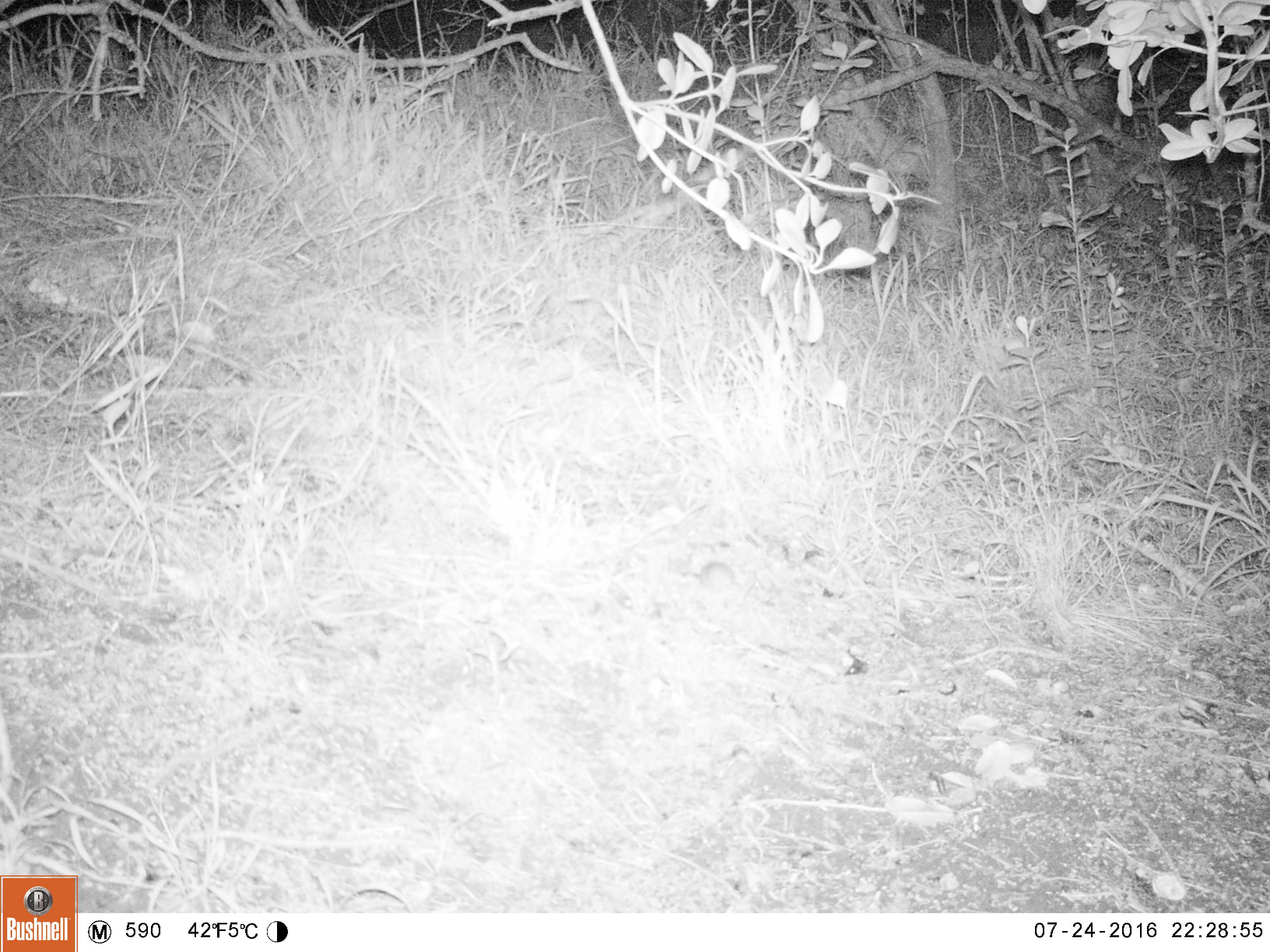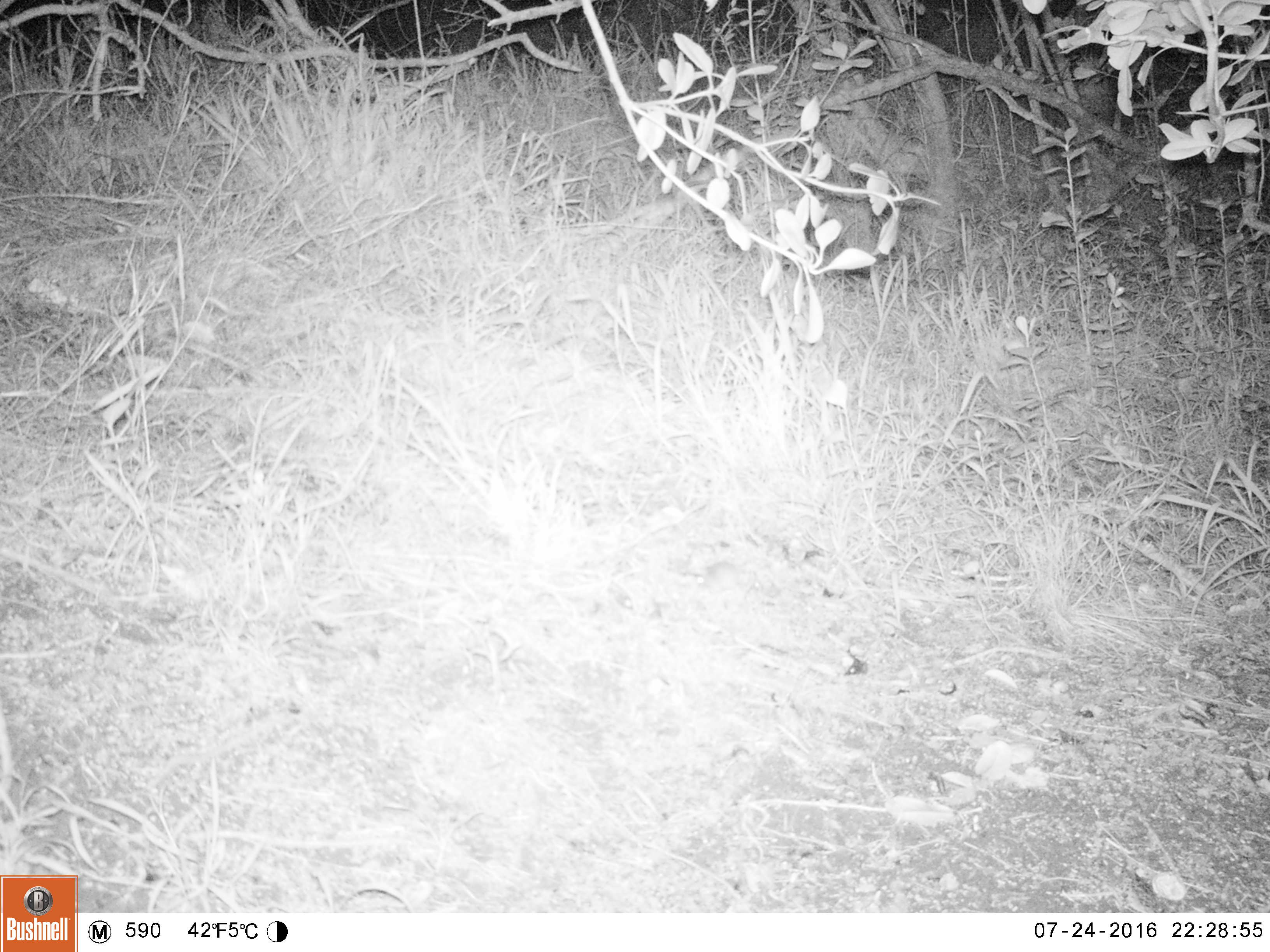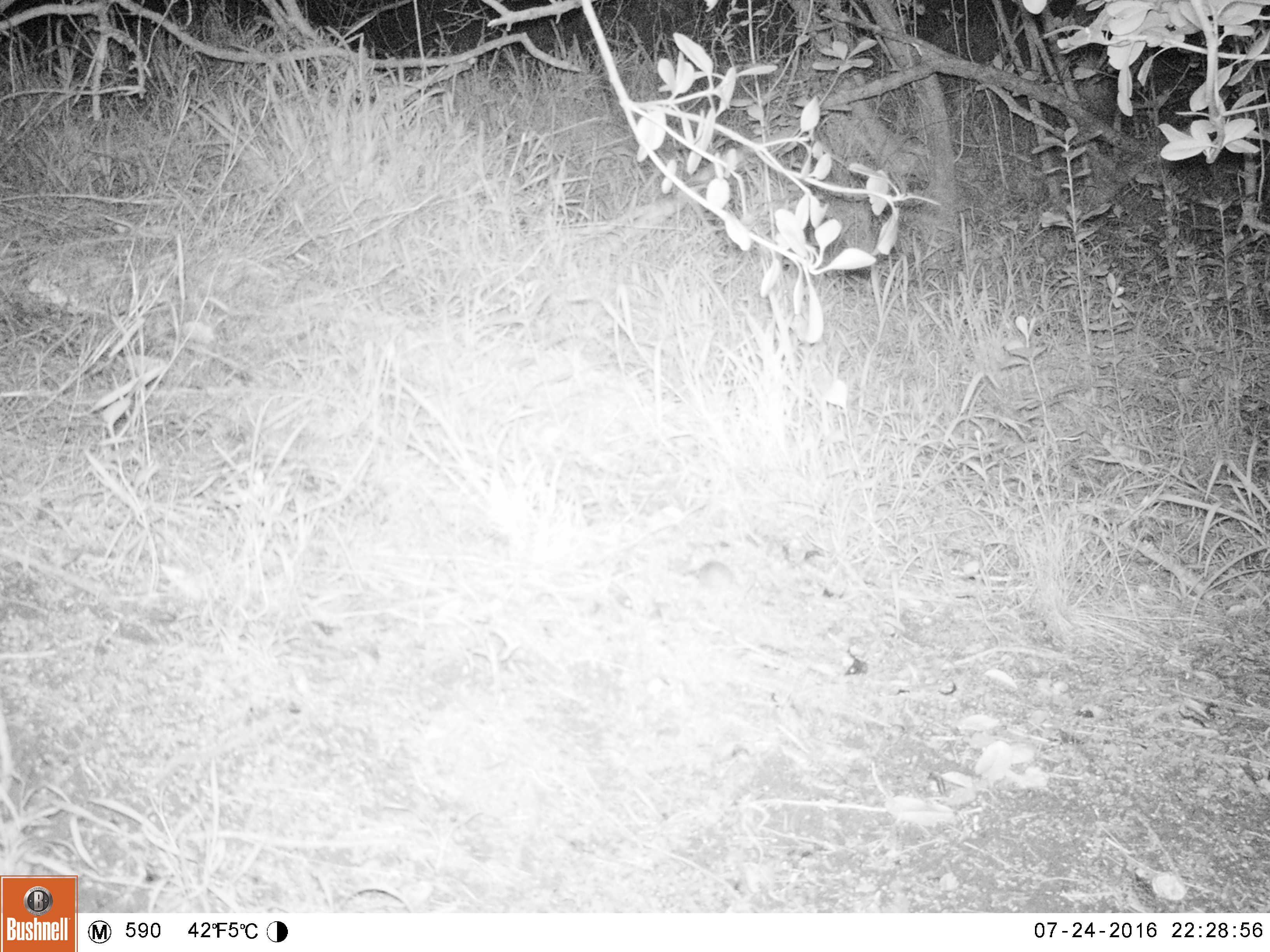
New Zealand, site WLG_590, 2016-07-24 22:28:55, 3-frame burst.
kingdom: Animalia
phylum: Chordata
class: Mammalia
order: Rodentia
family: Muridae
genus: Mus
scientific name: Mus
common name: mouse